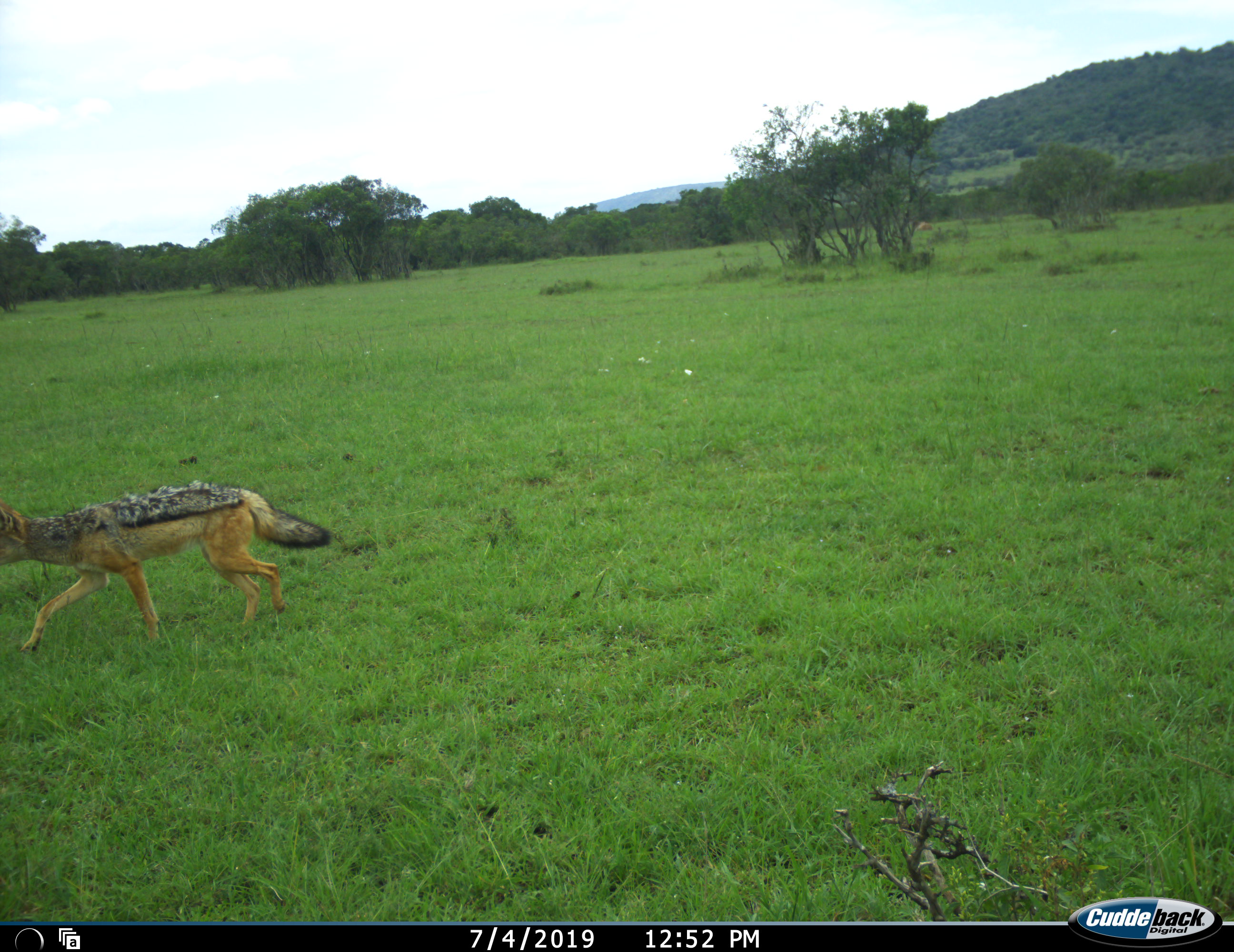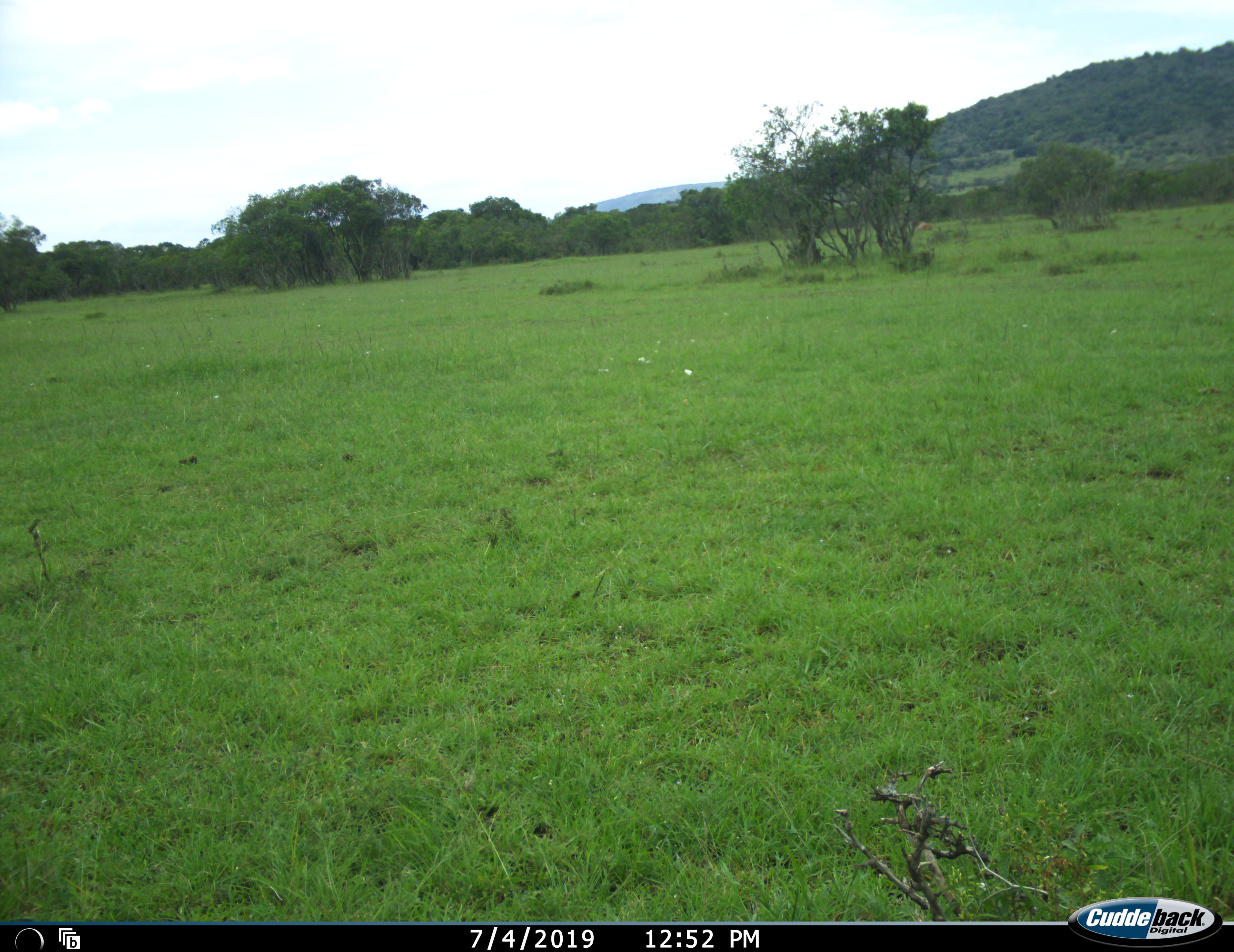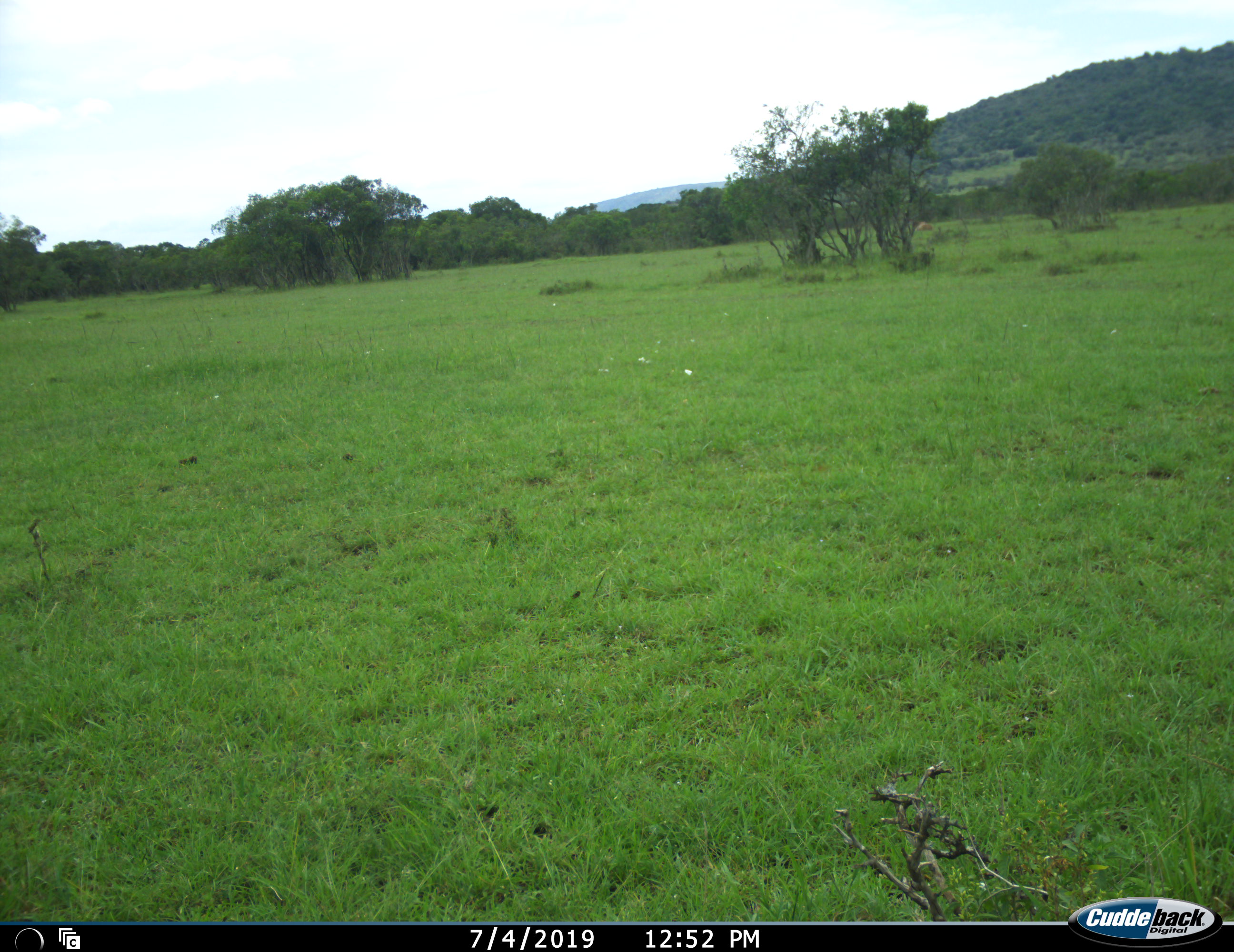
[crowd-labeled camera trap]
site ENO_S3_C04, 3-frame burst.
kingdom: Animalia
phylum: Chordata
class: Mammalia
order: Carnivora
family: Canidae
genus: Lupulella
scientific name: Lupulella mesomelas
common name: black-backed jackal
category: jackalblackbacked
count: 1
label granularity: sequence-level